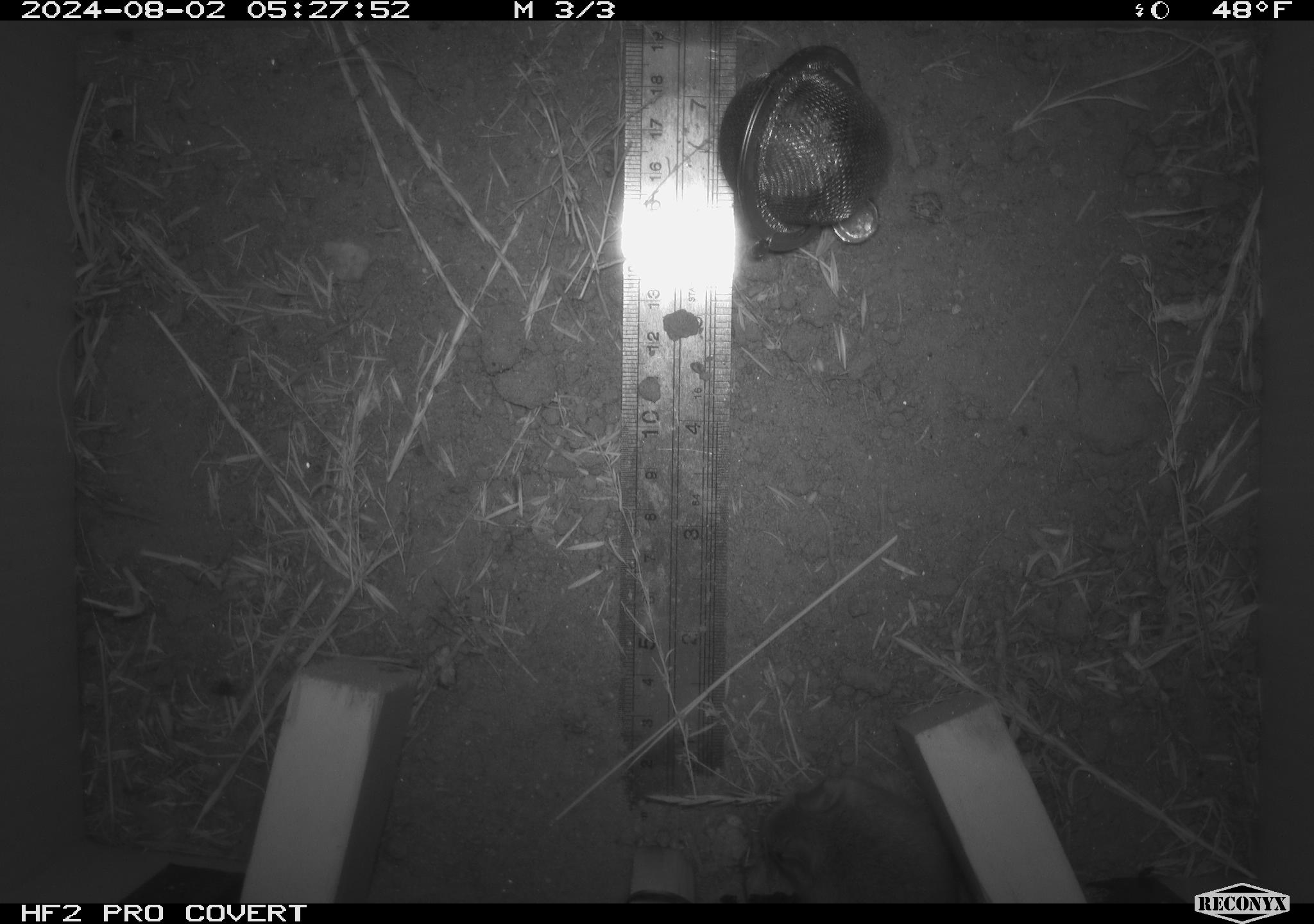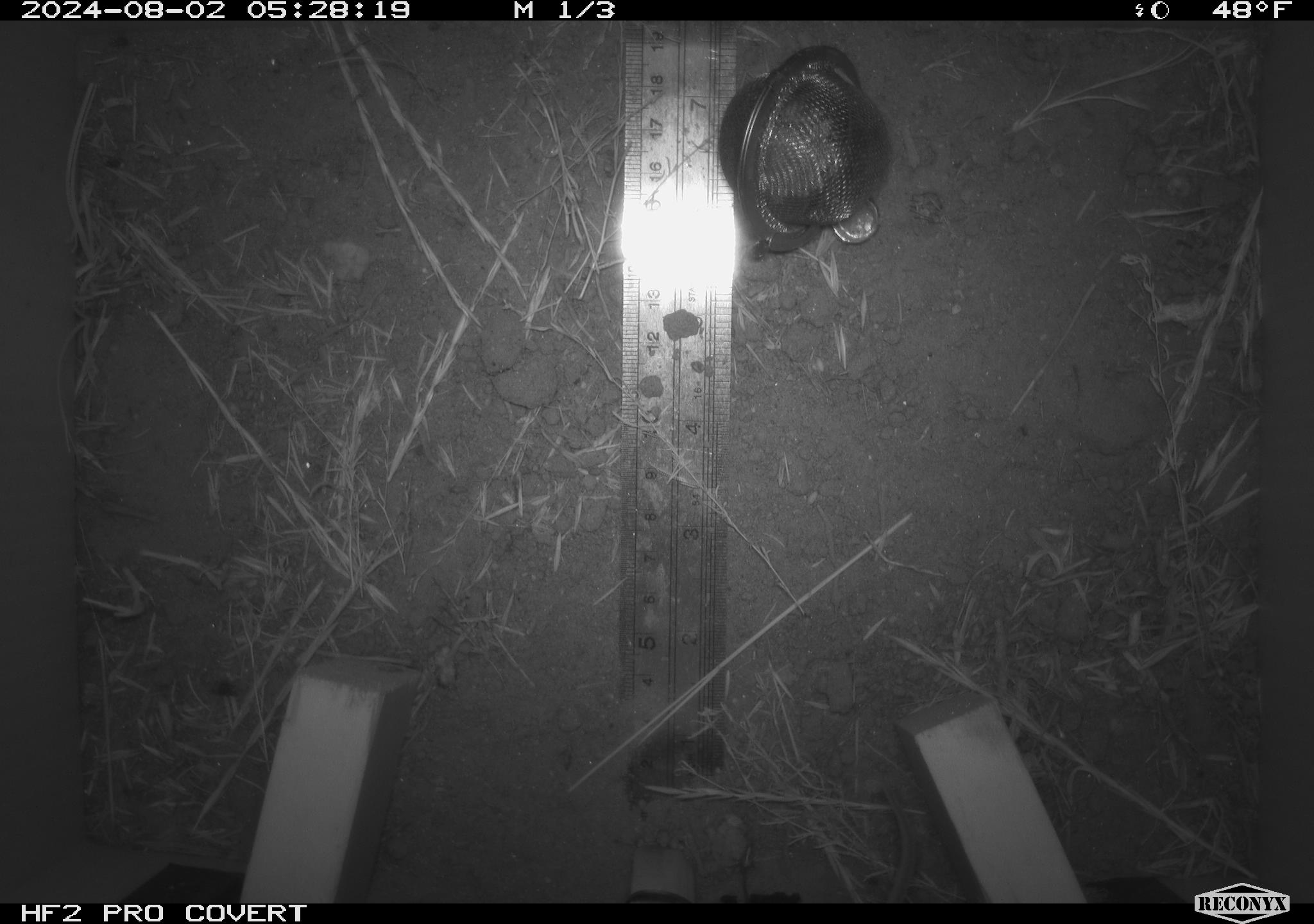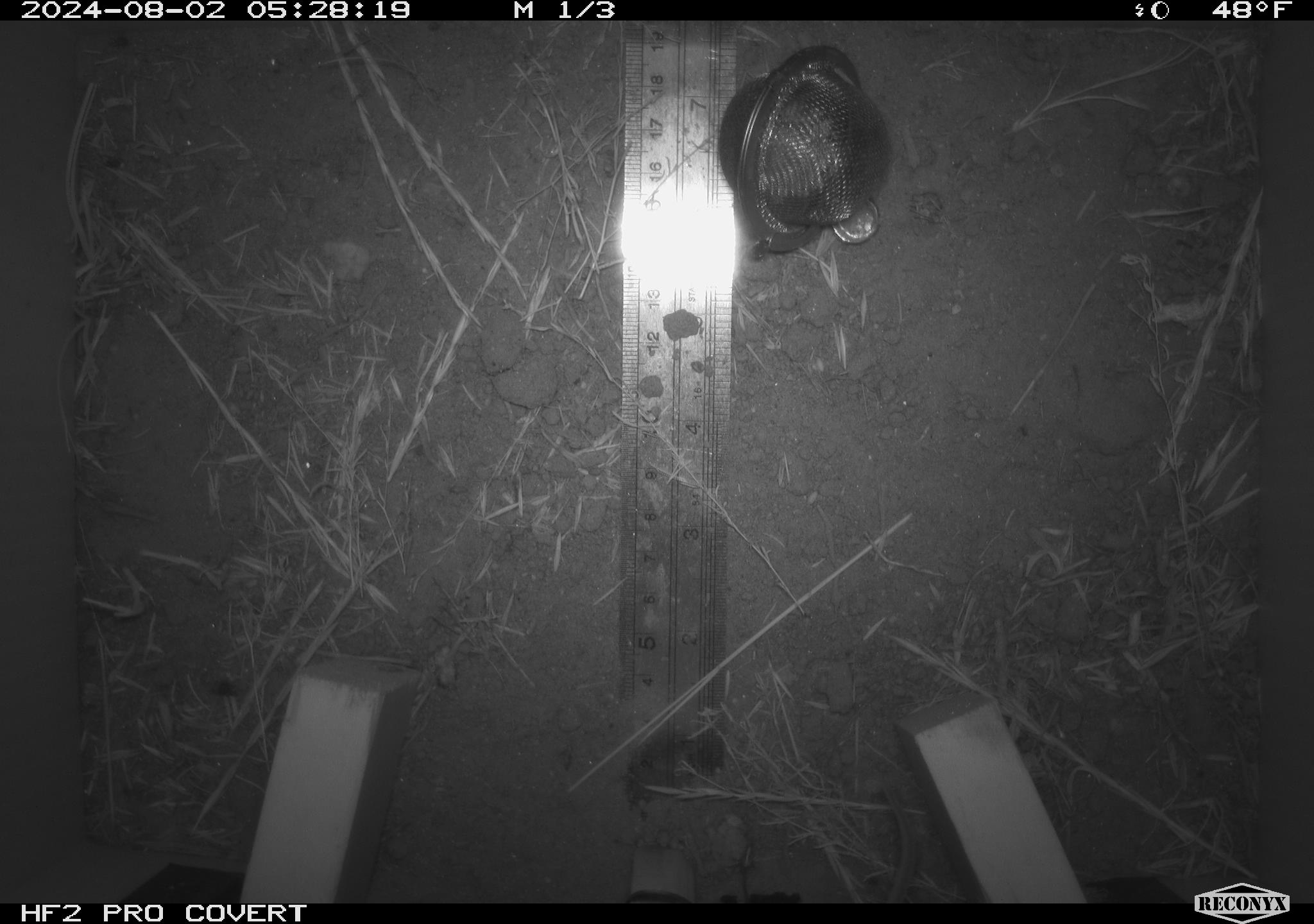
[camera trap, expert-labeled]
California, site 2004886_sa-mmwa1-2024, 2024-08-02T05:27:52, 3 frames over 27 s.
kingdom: Animalia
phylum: Chordata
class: Mammalia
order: Rodentia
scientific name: Rodentia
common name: mouse species